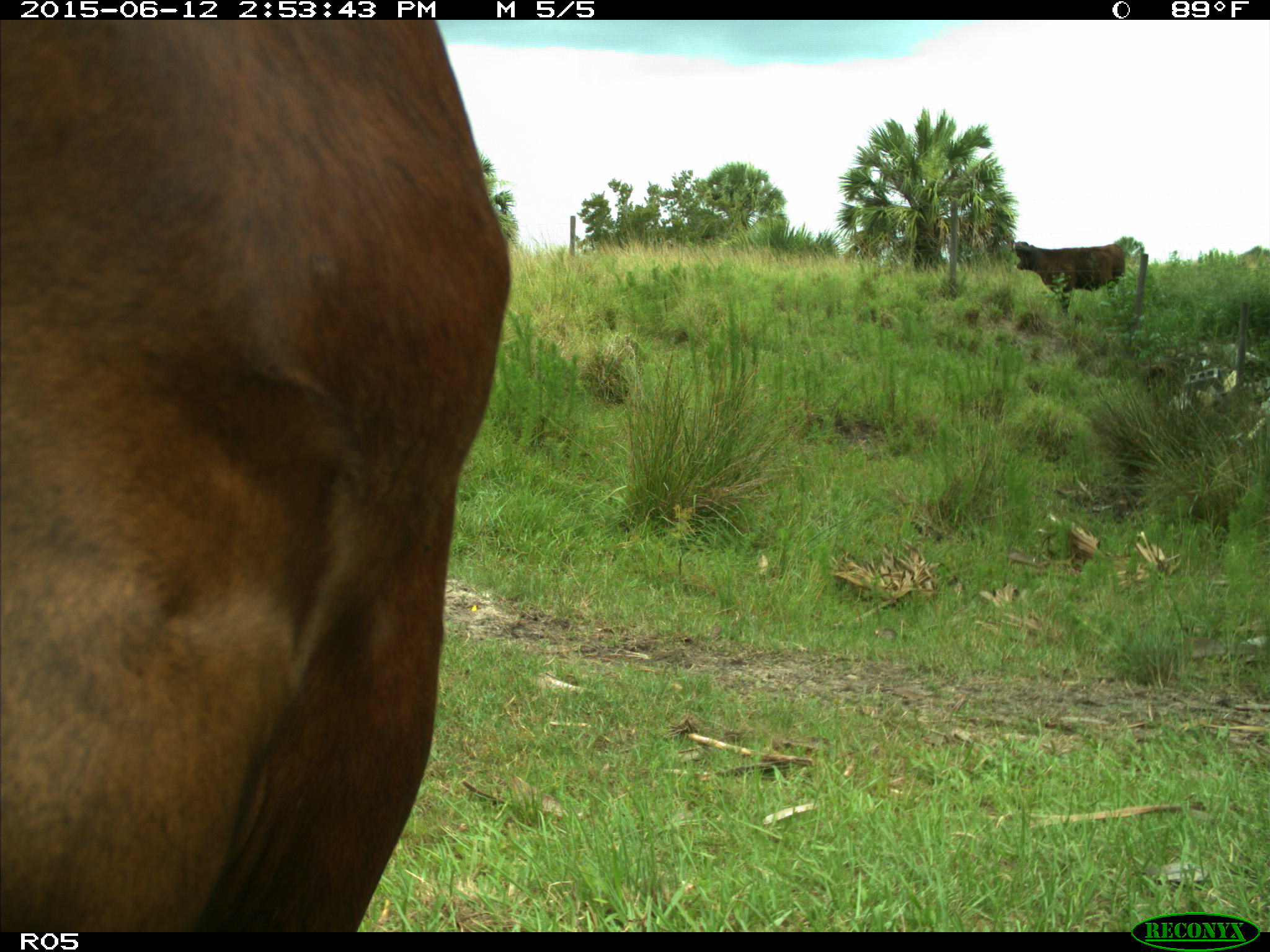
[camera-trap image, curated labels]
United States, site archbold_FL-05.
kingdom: Animalia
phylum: Chordata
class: Mammalia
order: Artiodactyla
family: Bovidae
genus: Bos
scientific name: Bos taurus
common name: domestic cow